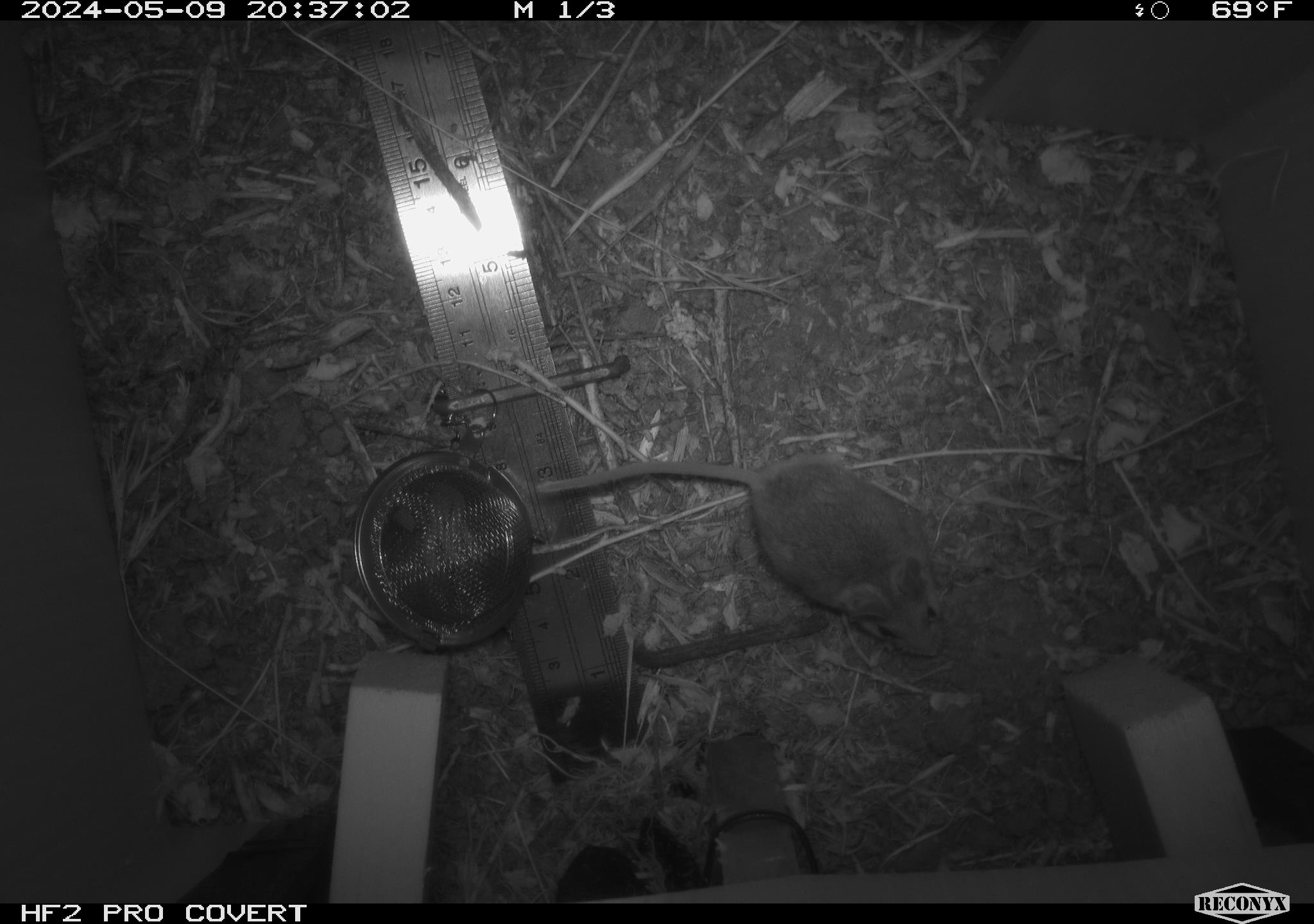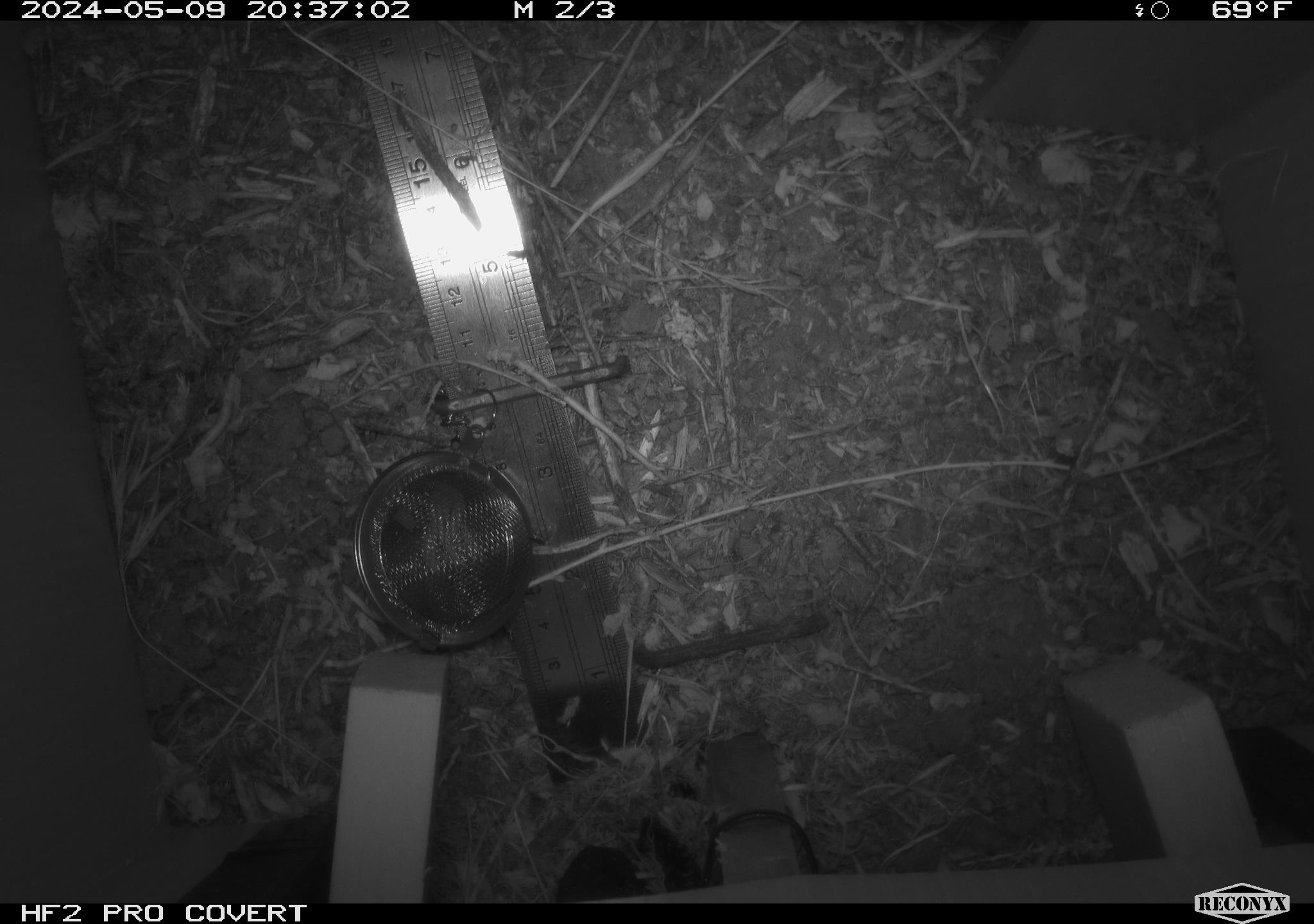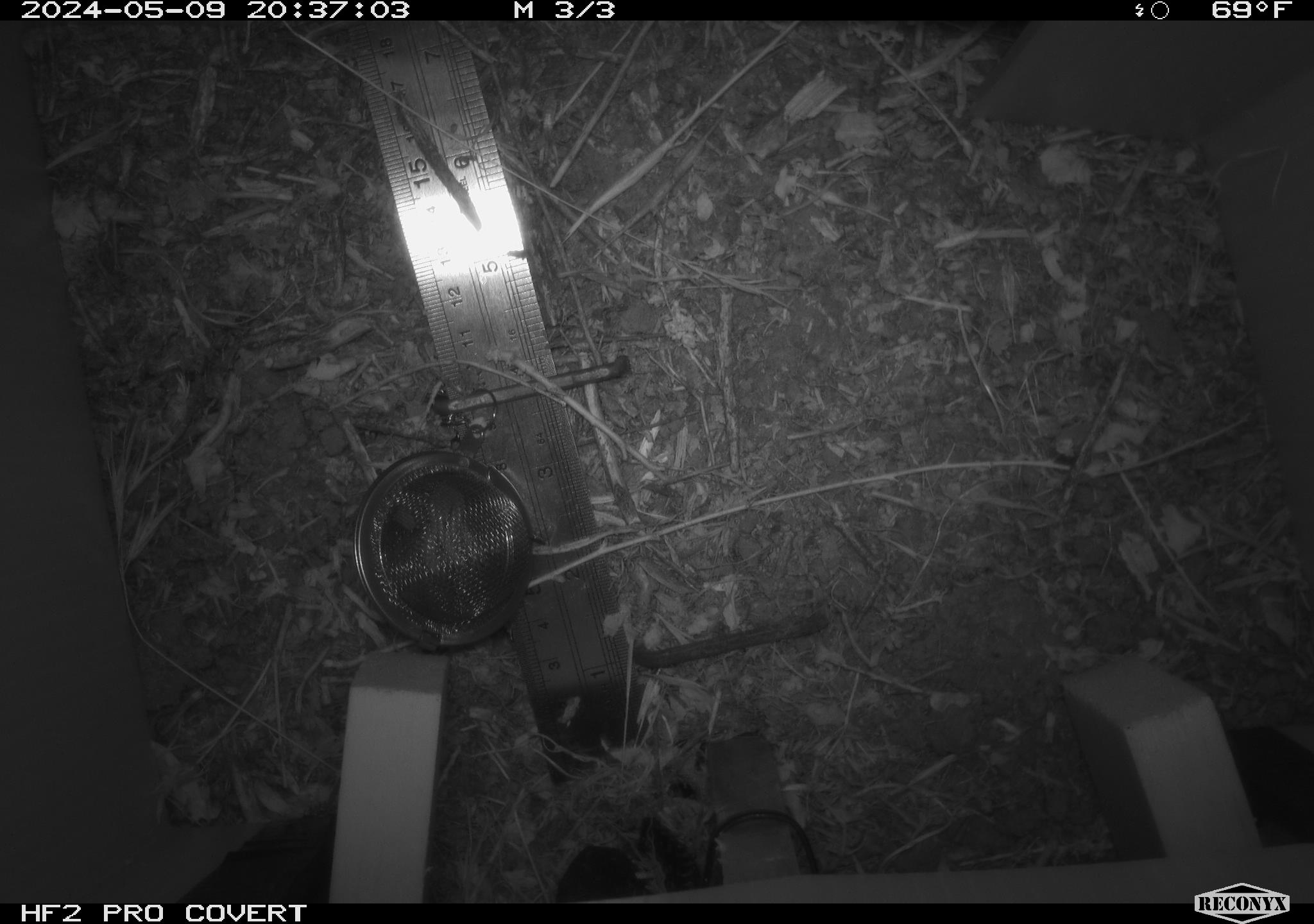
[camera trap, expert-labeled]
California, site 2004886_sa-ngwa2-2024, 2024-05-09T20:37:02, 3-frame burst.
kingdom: Animalia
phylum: Chordata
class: Mammalia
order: Rodentia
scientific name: Rodentia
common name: mouse species